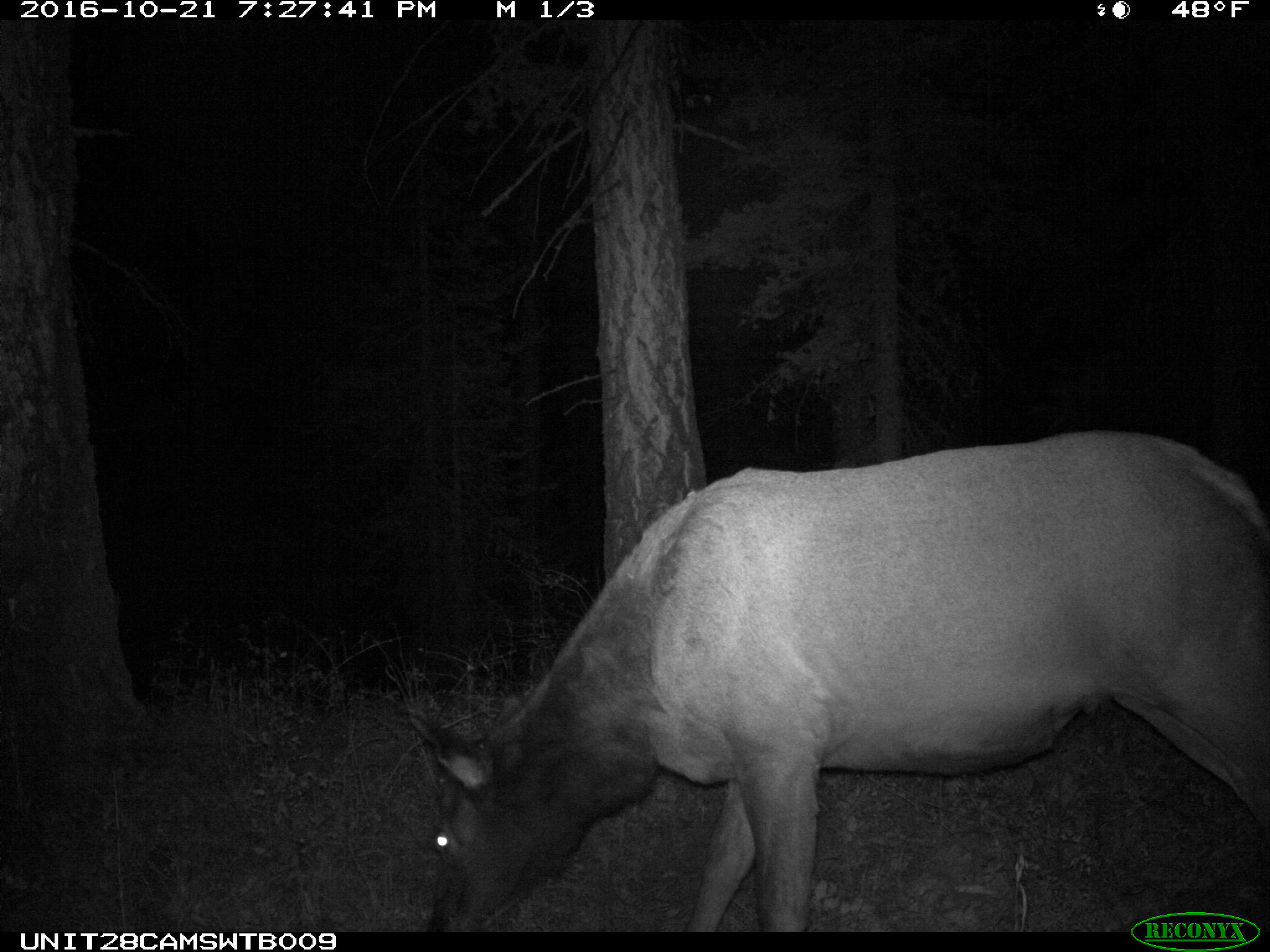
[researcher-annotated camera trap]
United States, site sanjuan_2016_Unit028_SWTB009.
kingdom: Animalia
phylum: Chordata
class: Mammalia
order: Artiodactyla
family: Cervidae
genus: Cervus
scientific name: Cervus elaphus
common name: red deer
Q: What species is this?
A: Cervus elaphus (red deer).